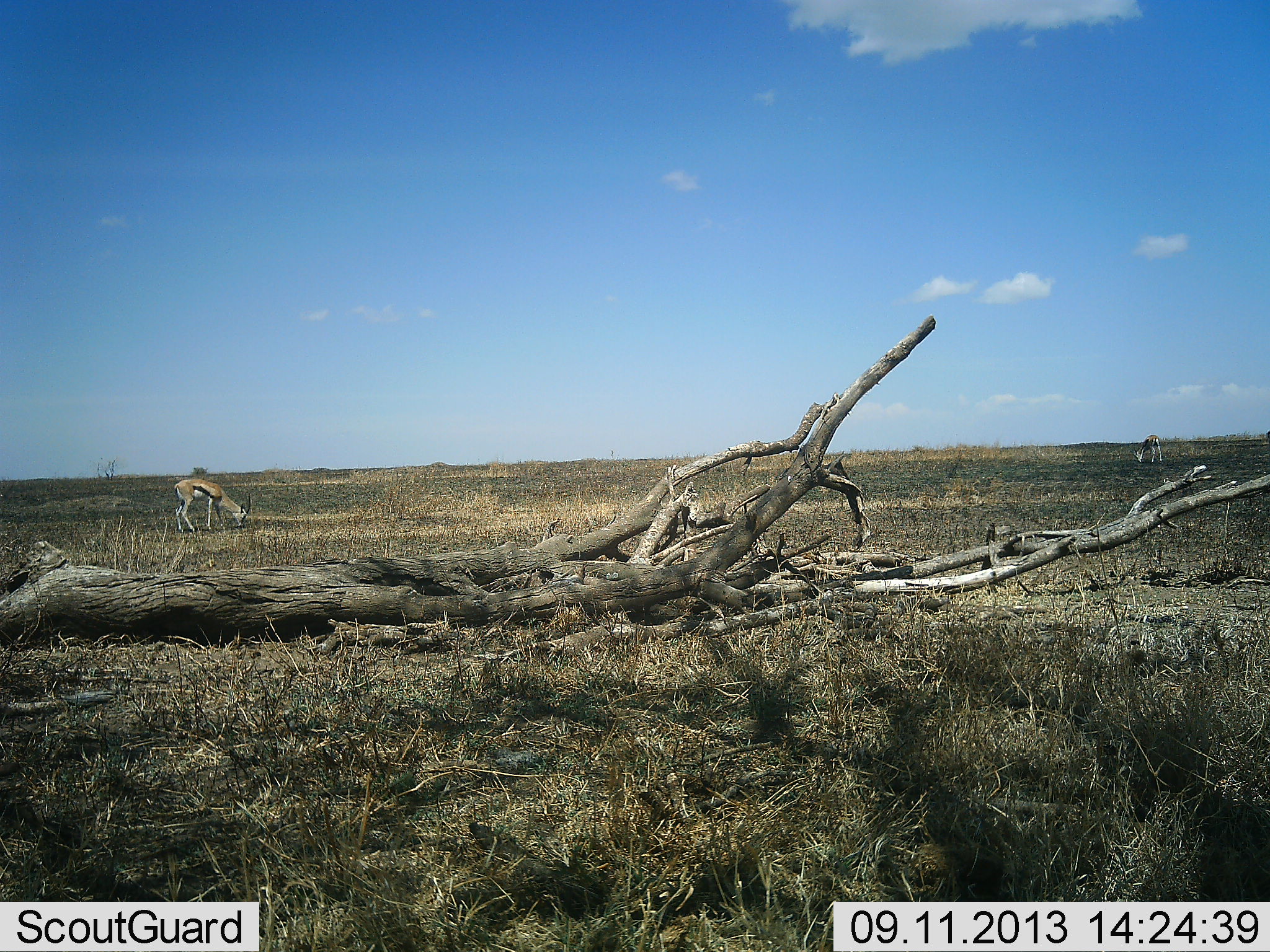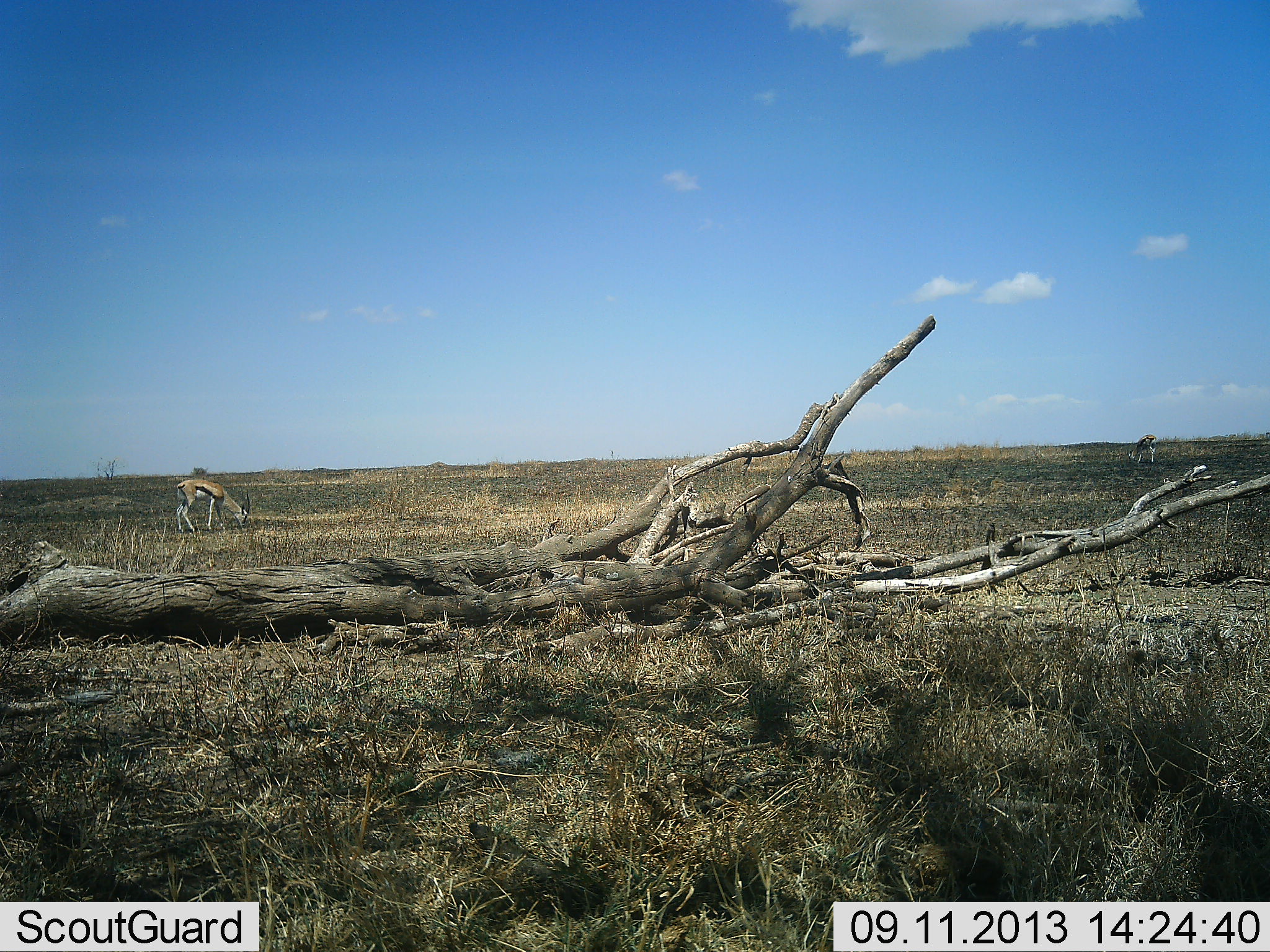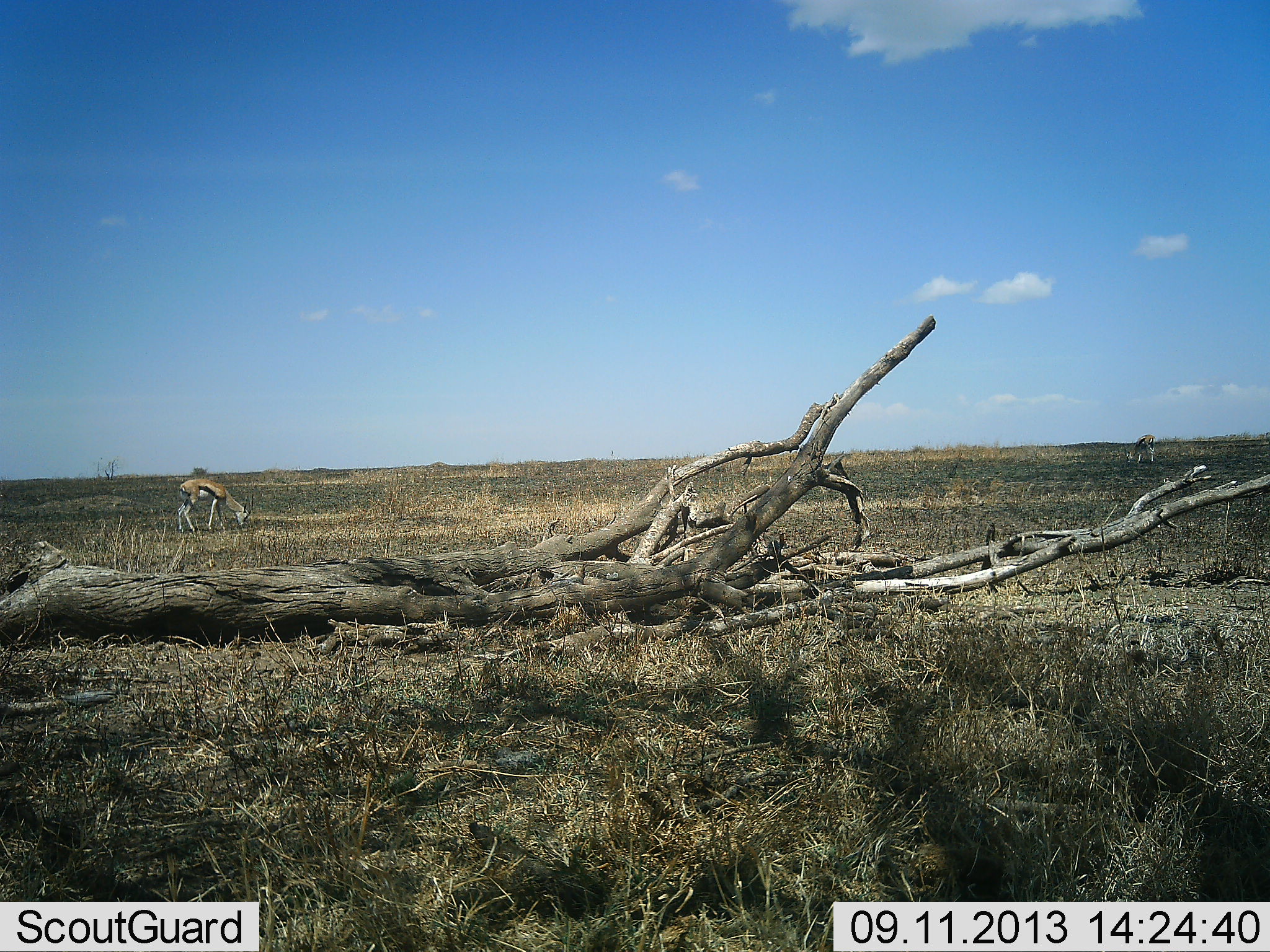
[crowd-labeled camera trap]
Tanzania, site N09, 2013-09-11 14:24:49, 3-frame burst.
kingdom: Animalia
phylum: Chordata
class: Mammalia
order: Artiodactyla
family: Bovidae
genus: Eudorcas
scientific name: Eudorcas thomsonii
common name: thomson's gazelle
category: gazellethomsons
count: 2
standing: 23%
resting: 0%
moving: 0%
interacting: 0%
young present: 0%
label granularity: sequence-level